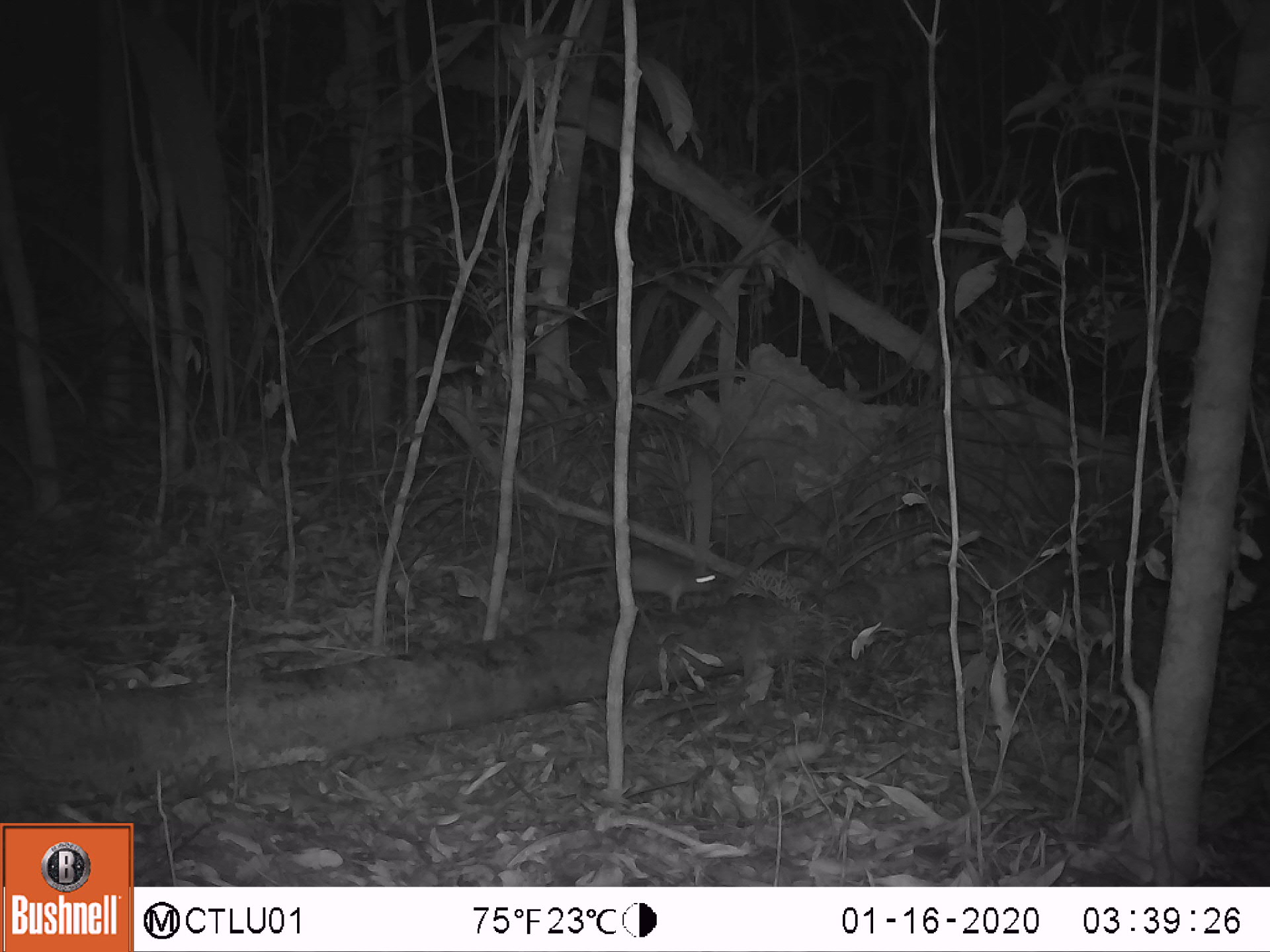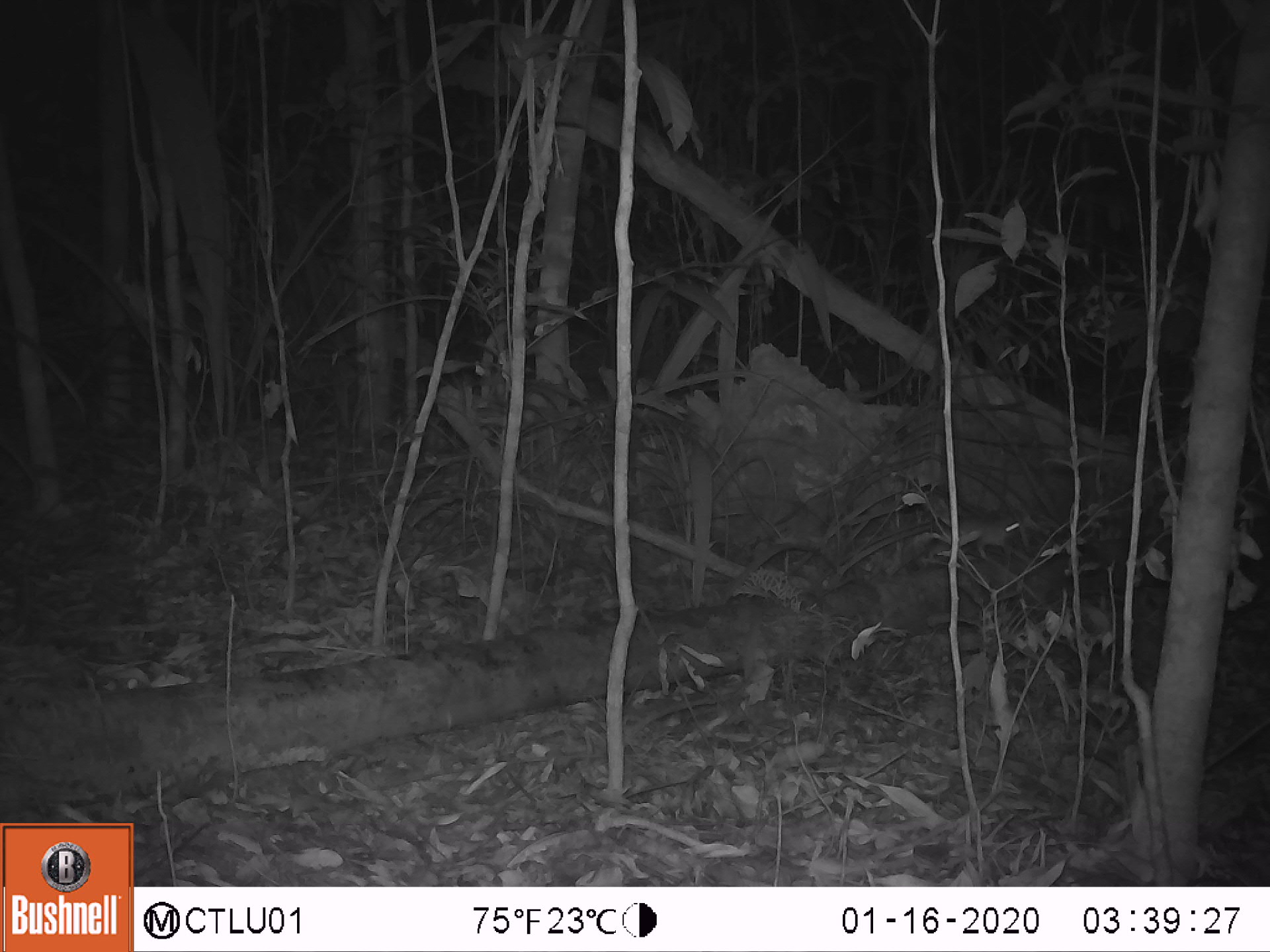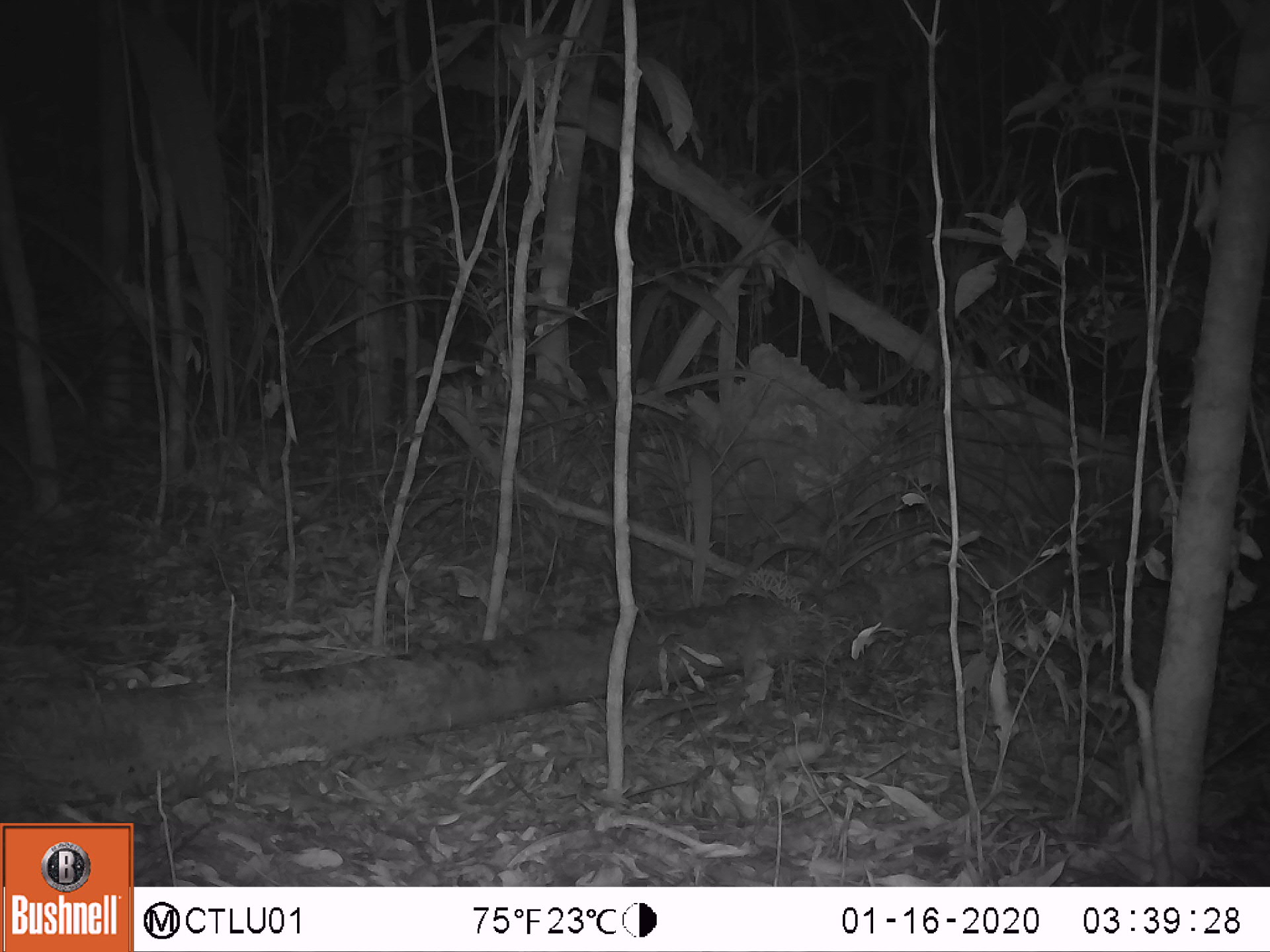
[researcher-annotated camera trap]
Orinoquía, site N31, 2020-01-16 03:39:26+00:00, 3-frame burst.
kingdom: Animalia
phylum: Chordata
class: Mammalia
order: Rodentia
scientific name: Rodentia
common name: rodent